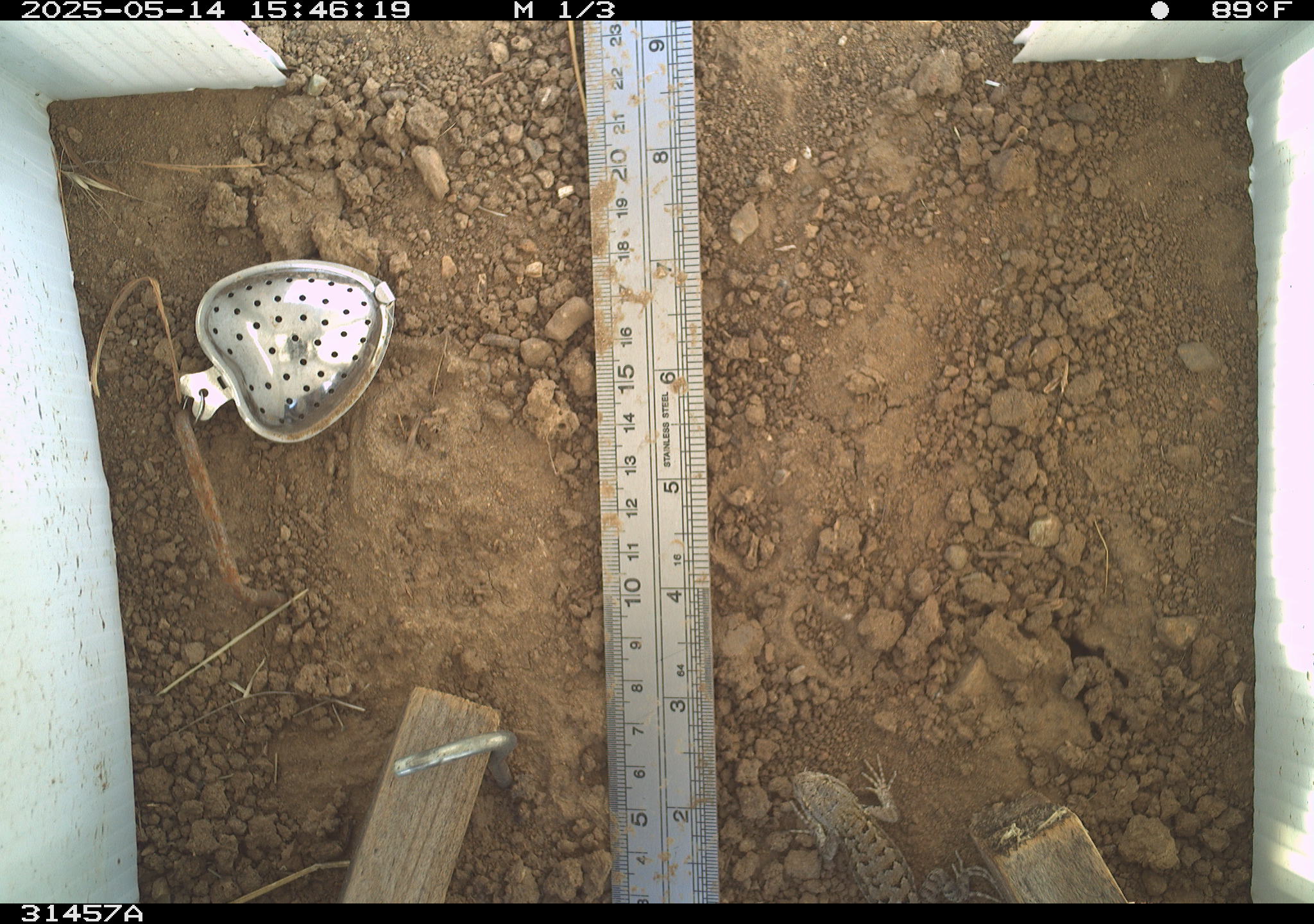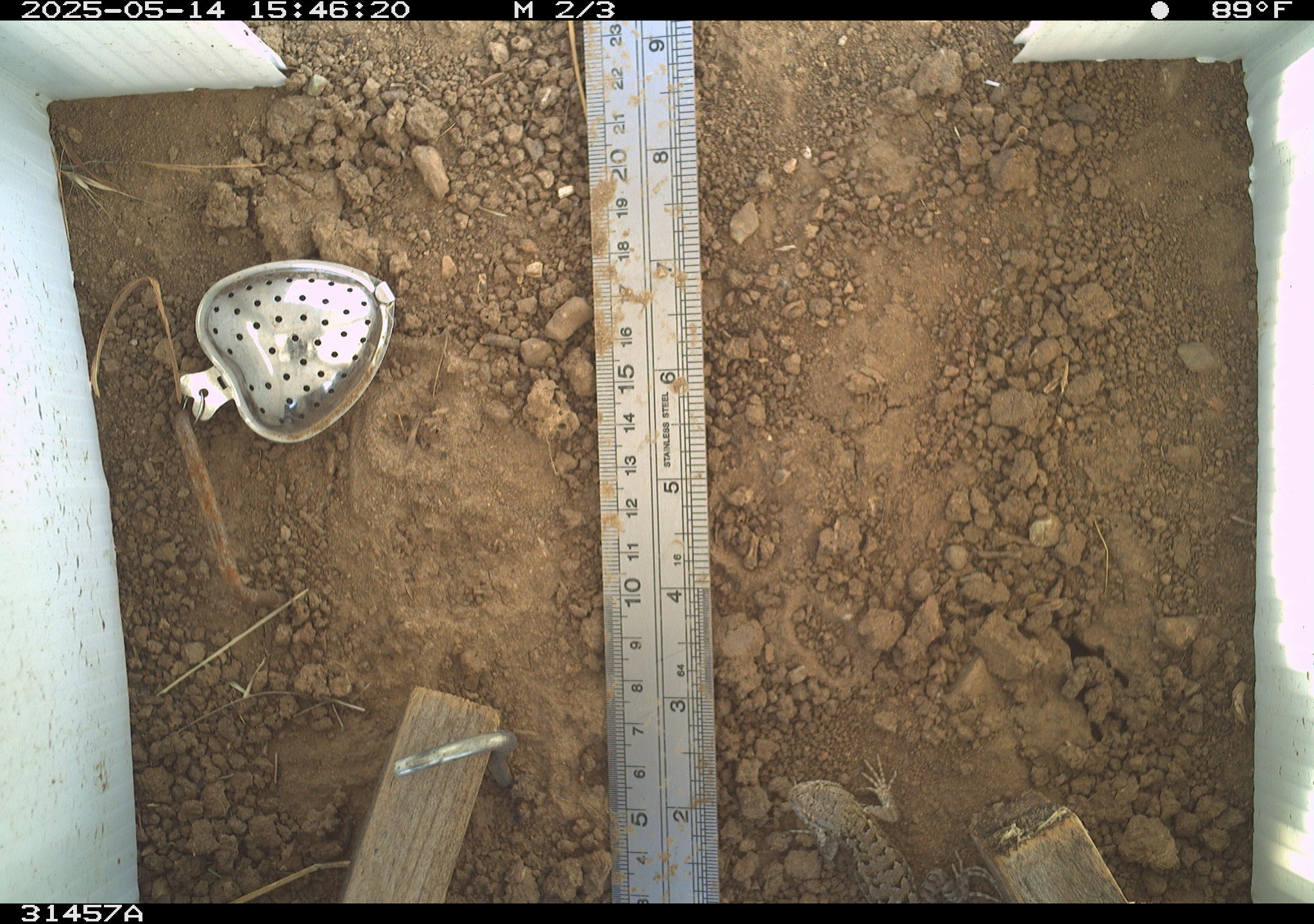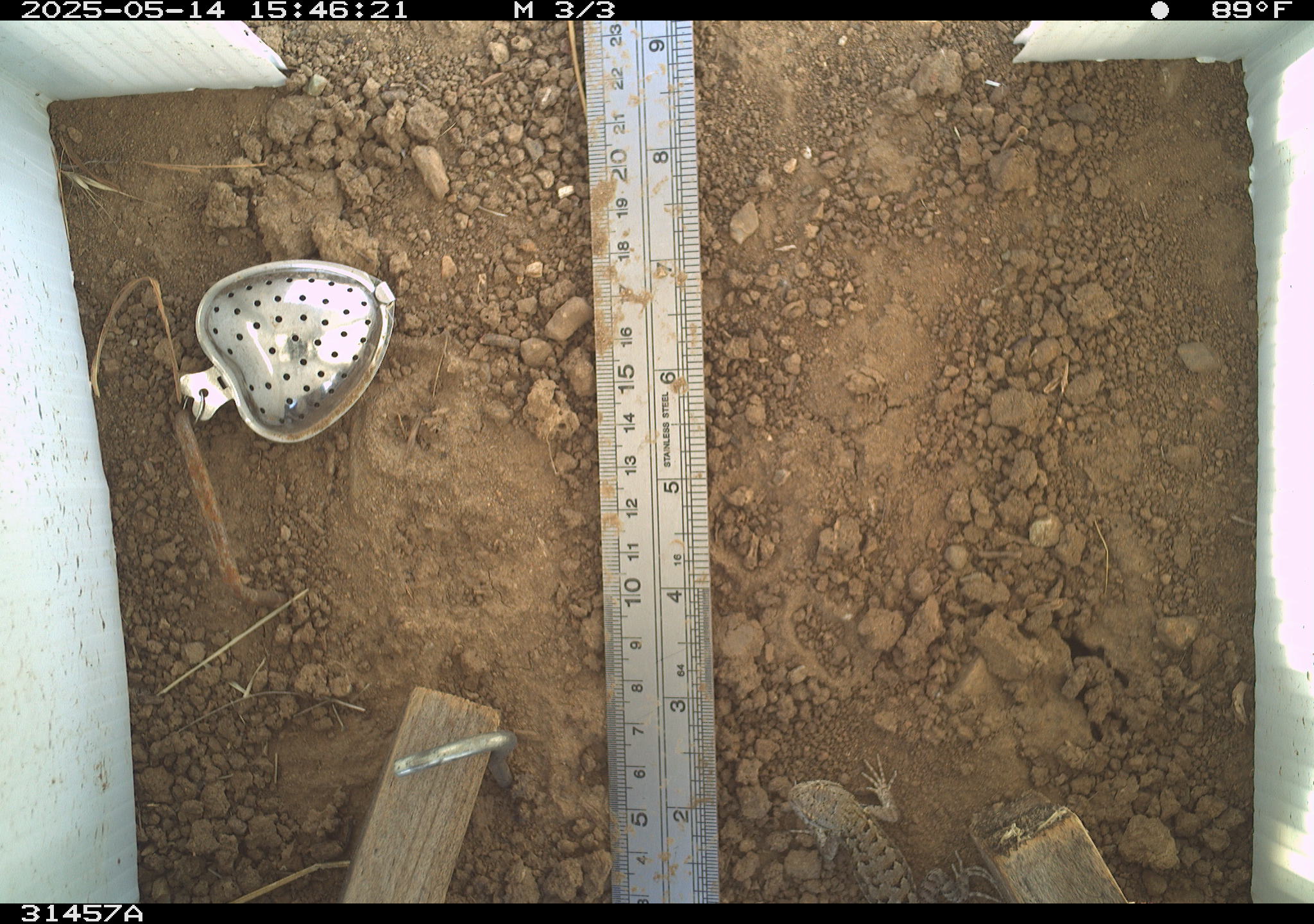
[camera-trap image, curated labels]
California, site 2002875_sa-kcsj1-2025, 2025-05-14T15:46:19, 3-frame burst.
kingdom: Animalia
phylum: Chordata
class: Reptilia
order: Squamata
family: Phrynosomatidae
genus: Sceloporus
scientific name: Sceloporus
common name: spiny lizards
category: sceloporus species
Sceloporus species (spiny lizards) (Sceloporus).